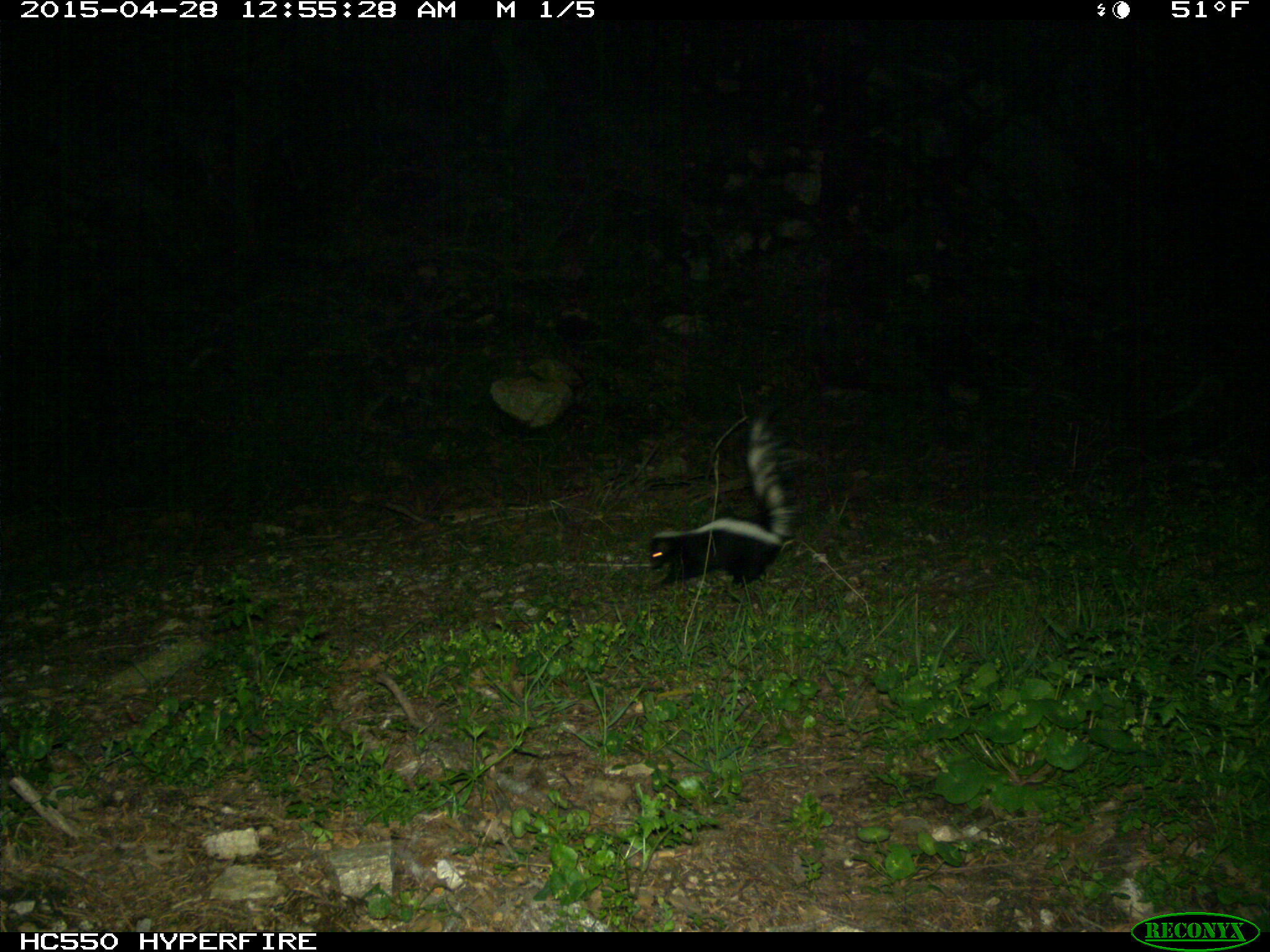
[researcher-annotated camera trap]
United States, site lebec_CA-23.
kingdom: Animalia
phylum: Chordata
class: Mammalia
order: Carnivora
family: Mephitidae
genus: Mephitis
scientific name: Mephitis mephitis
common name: striped skunk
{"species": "Mephitis mephitis (striped skunk)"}